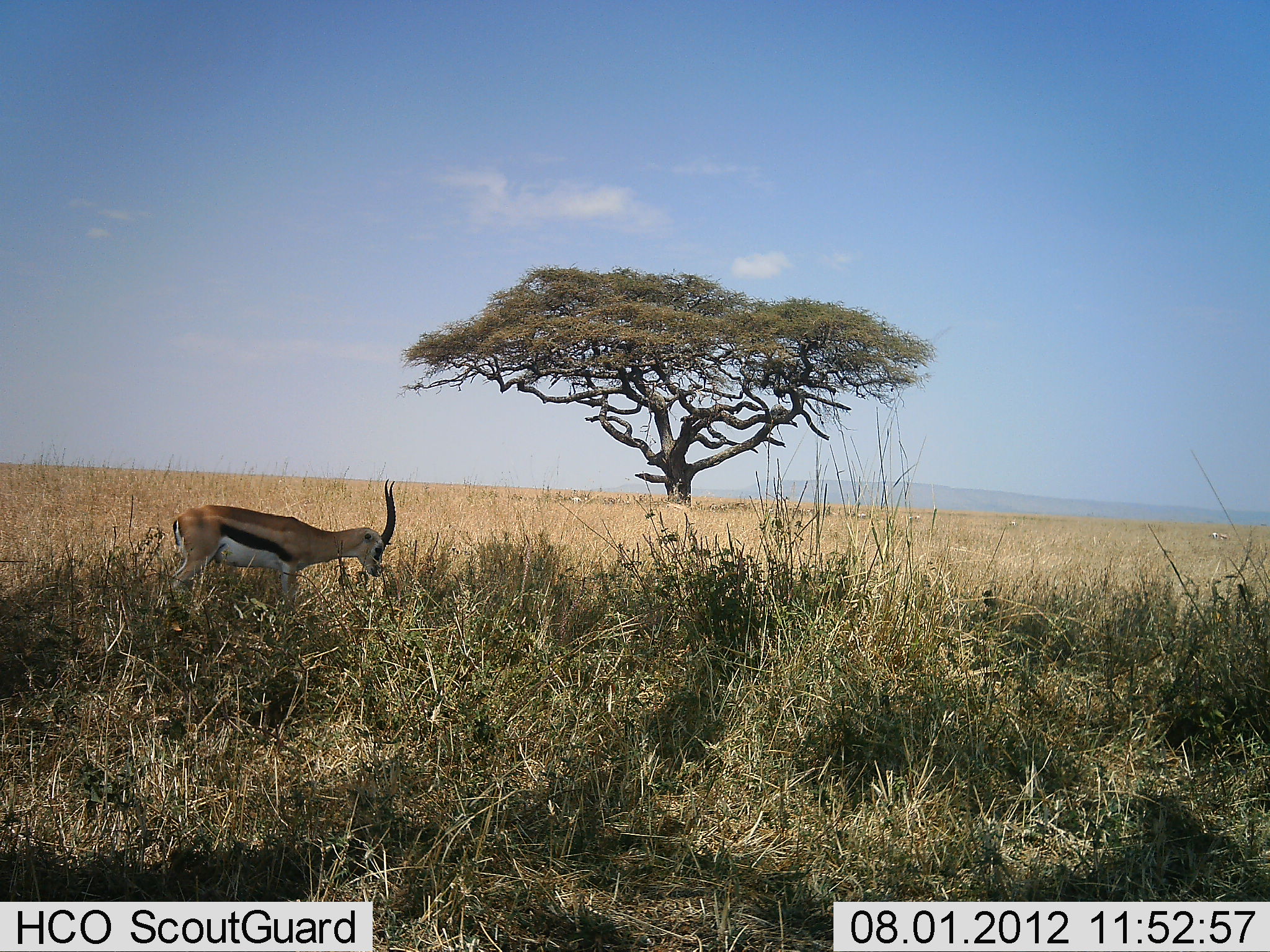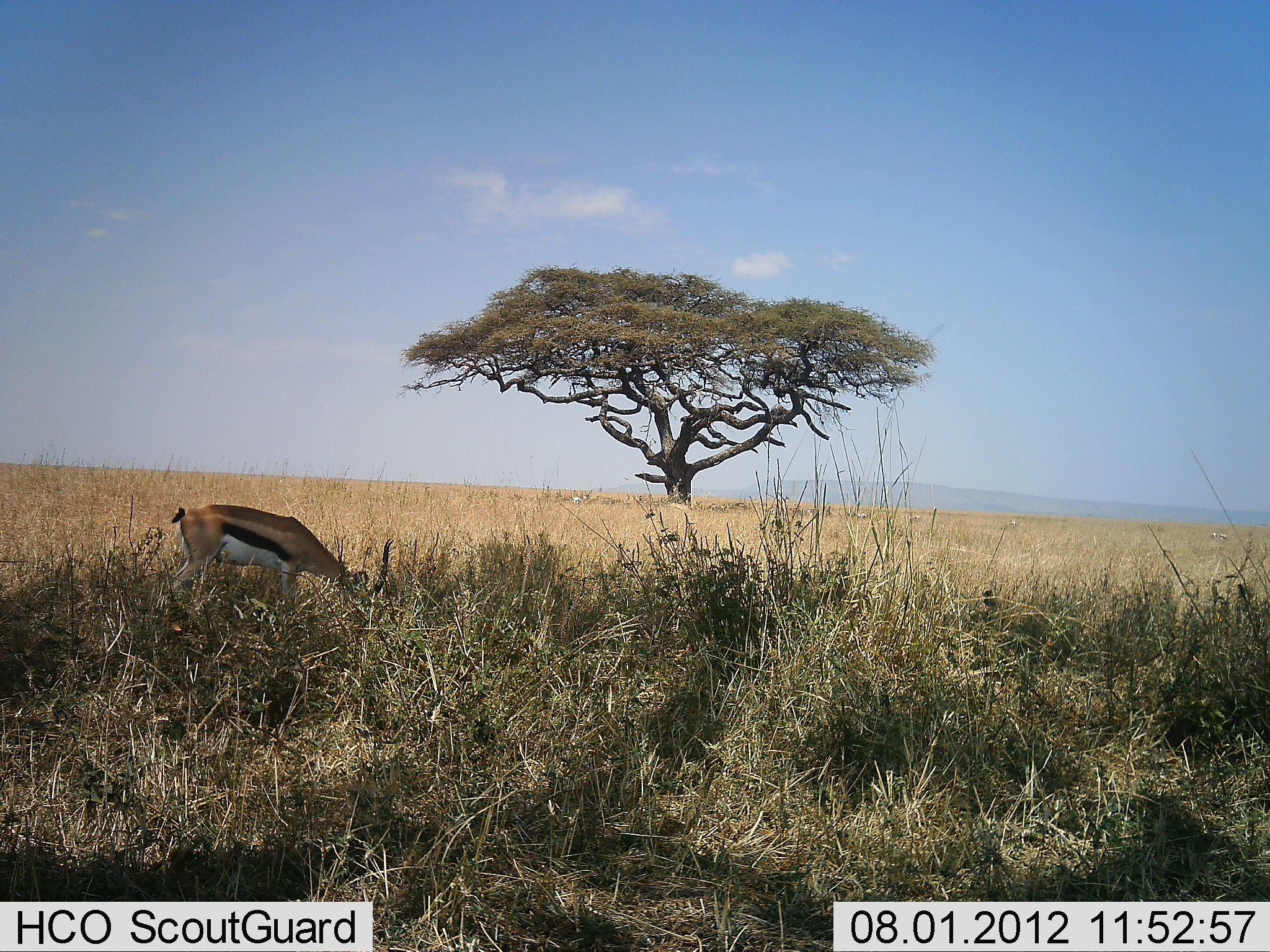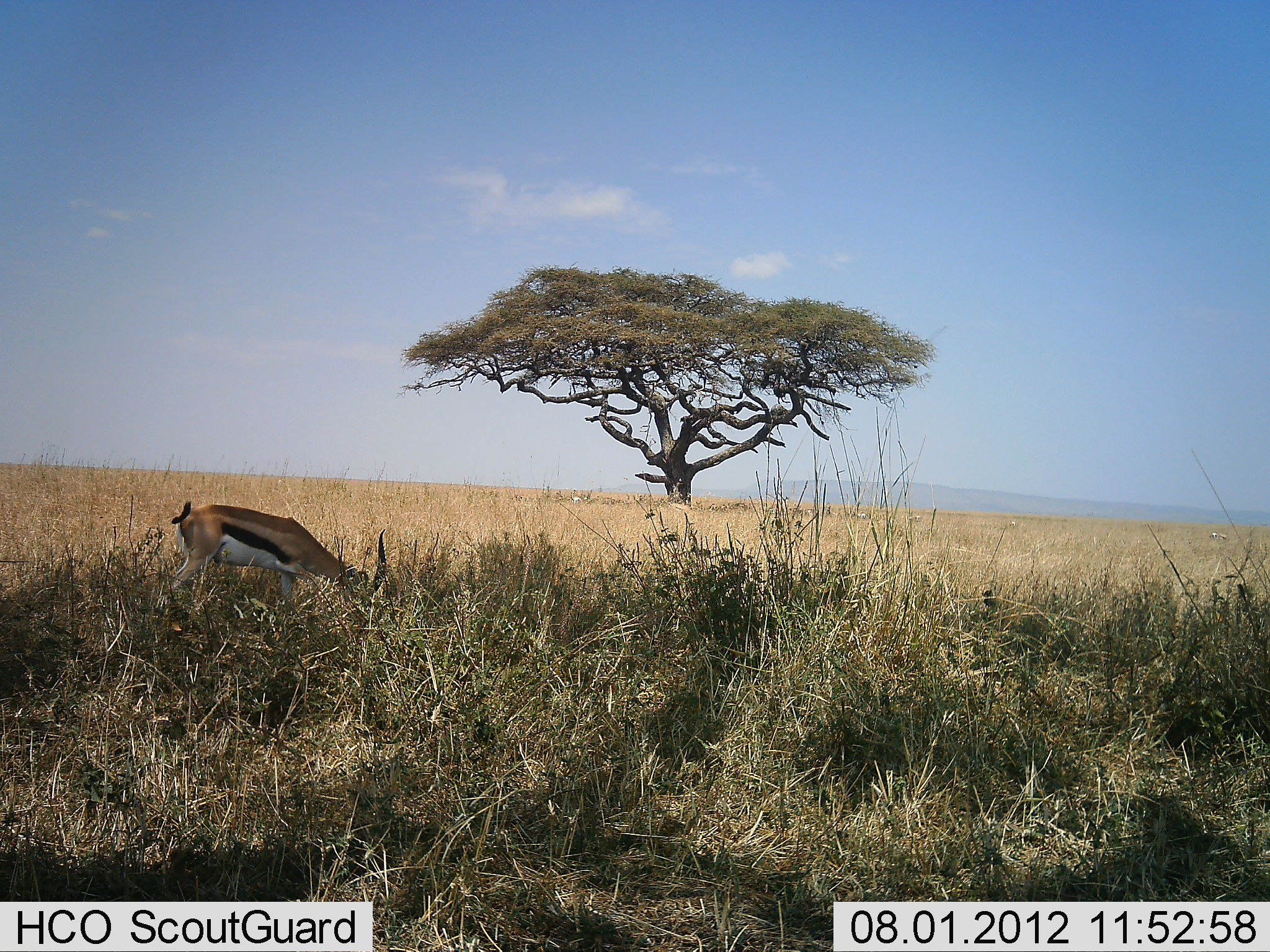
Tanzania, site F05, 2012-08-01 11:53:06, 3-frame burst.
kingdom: Animalia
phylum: Chordata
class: Mammalia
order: Artiodactyla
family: Bovidae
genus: Eudorcas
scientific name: Eudorcas thomsonii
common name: thomson's gazelle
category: gazellethomsons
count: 1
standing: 10%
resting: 0%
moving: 0%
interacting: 0%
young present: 0%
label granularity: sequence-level